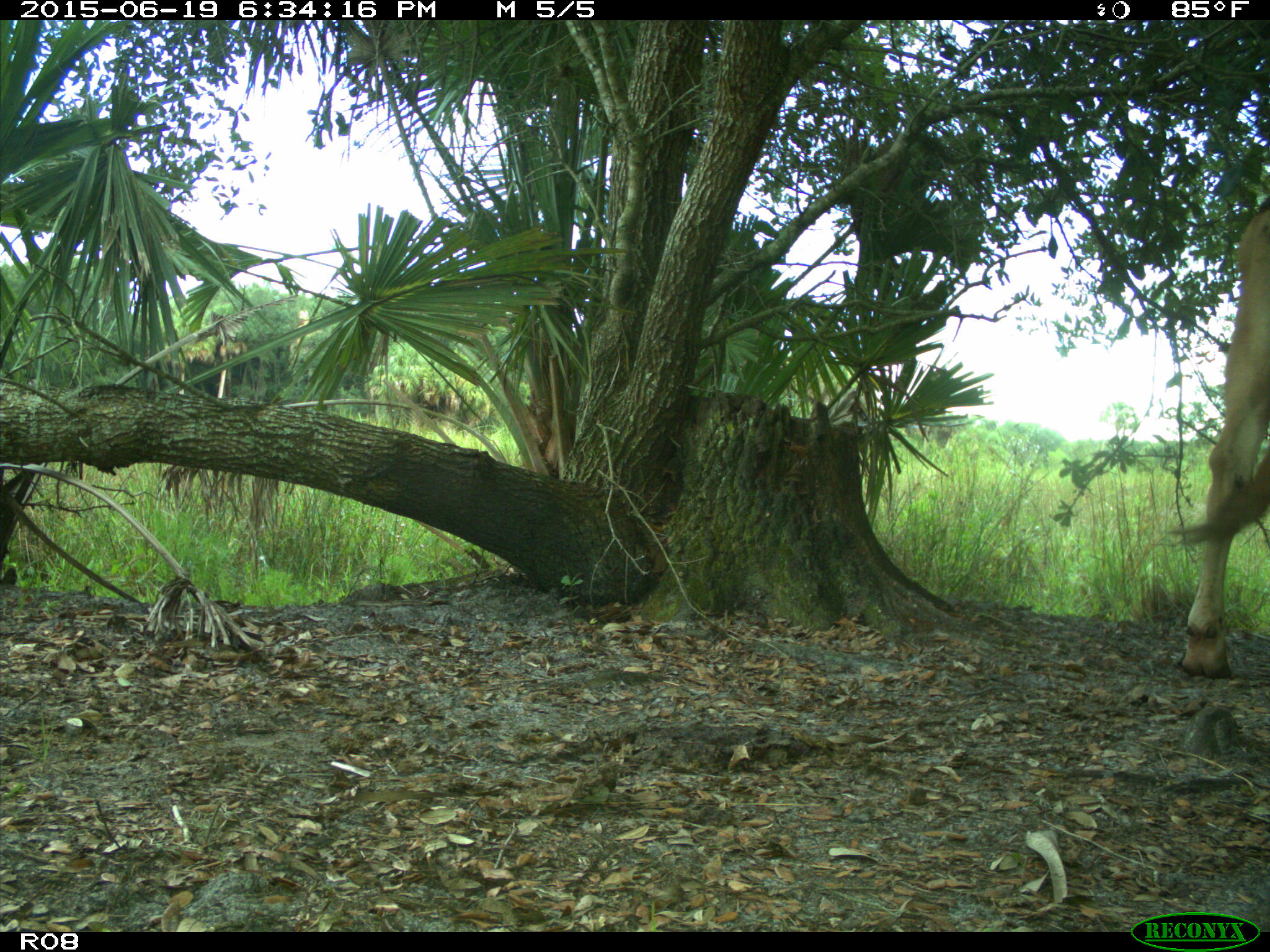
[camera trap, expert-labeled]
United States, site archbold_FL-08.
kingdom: Animalia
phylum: Chordata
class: Mammalia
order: Artiodactyla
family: Bovidae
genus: Bos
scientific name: Bos taurus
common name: domestic cow